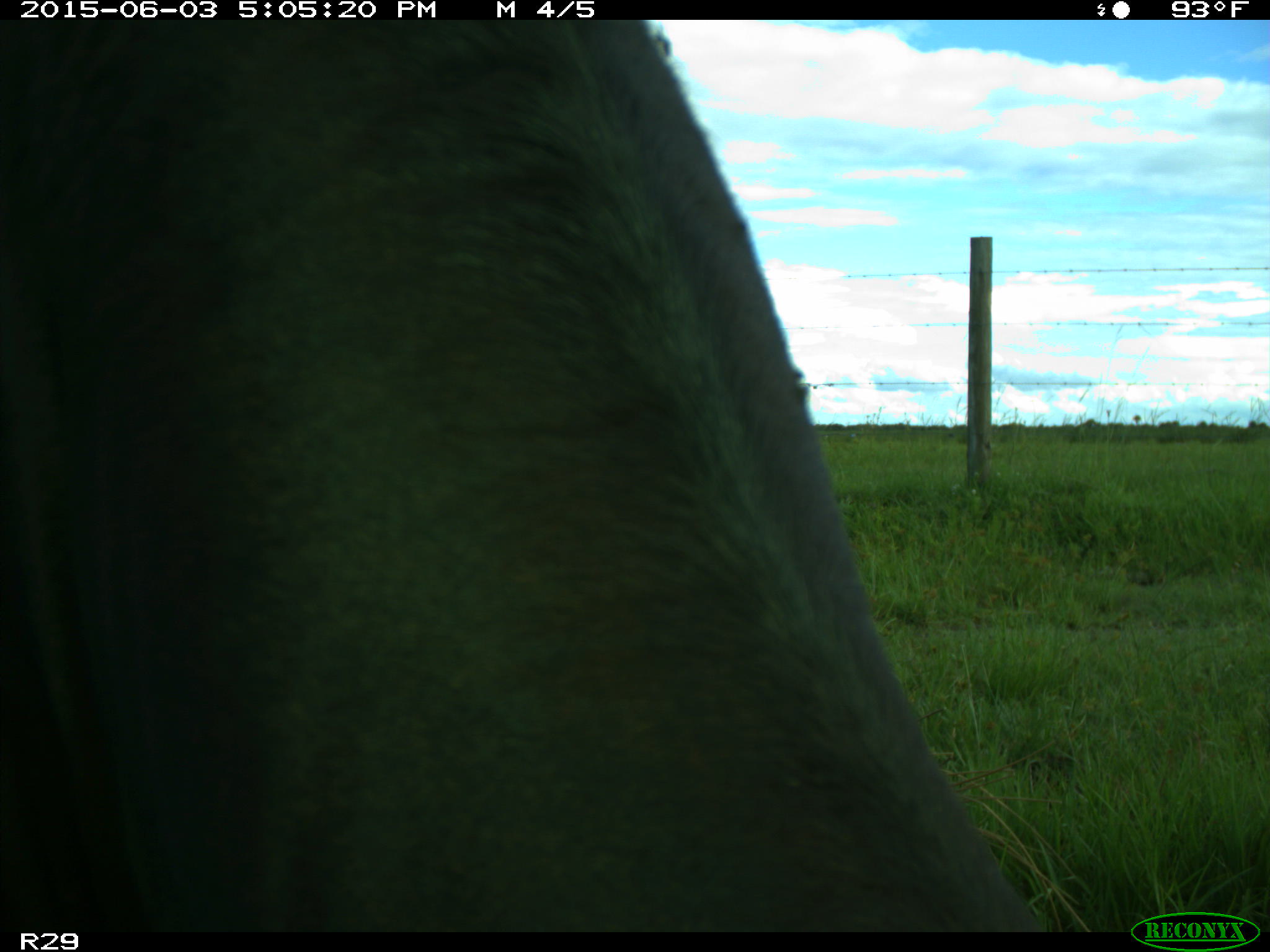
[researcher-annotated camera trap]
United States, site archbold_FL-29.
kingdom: Animalia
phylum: Chordata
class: Mammalia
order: Artiodactyla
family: Bovidae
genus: Bos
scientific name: Bos taurus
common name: domestic cow